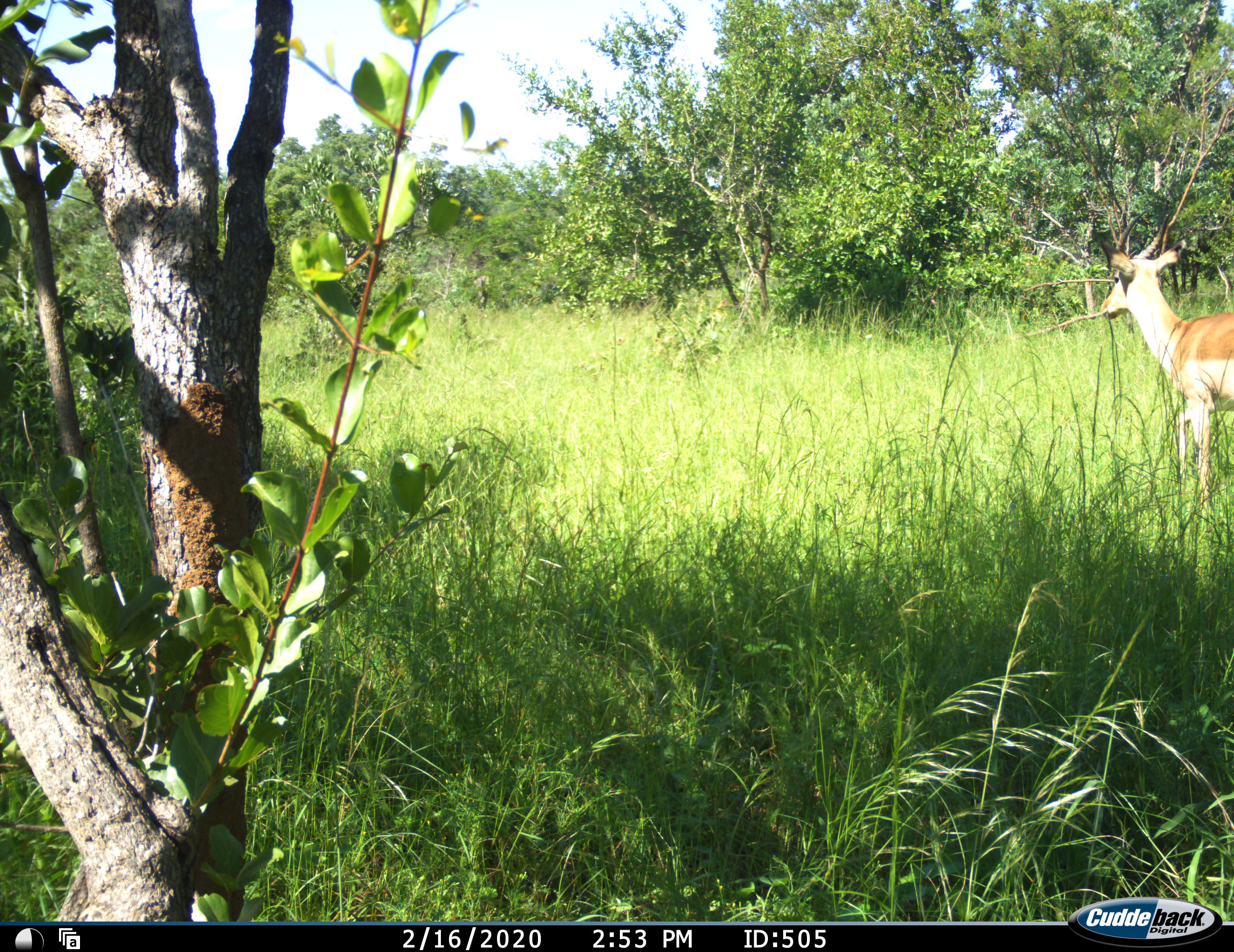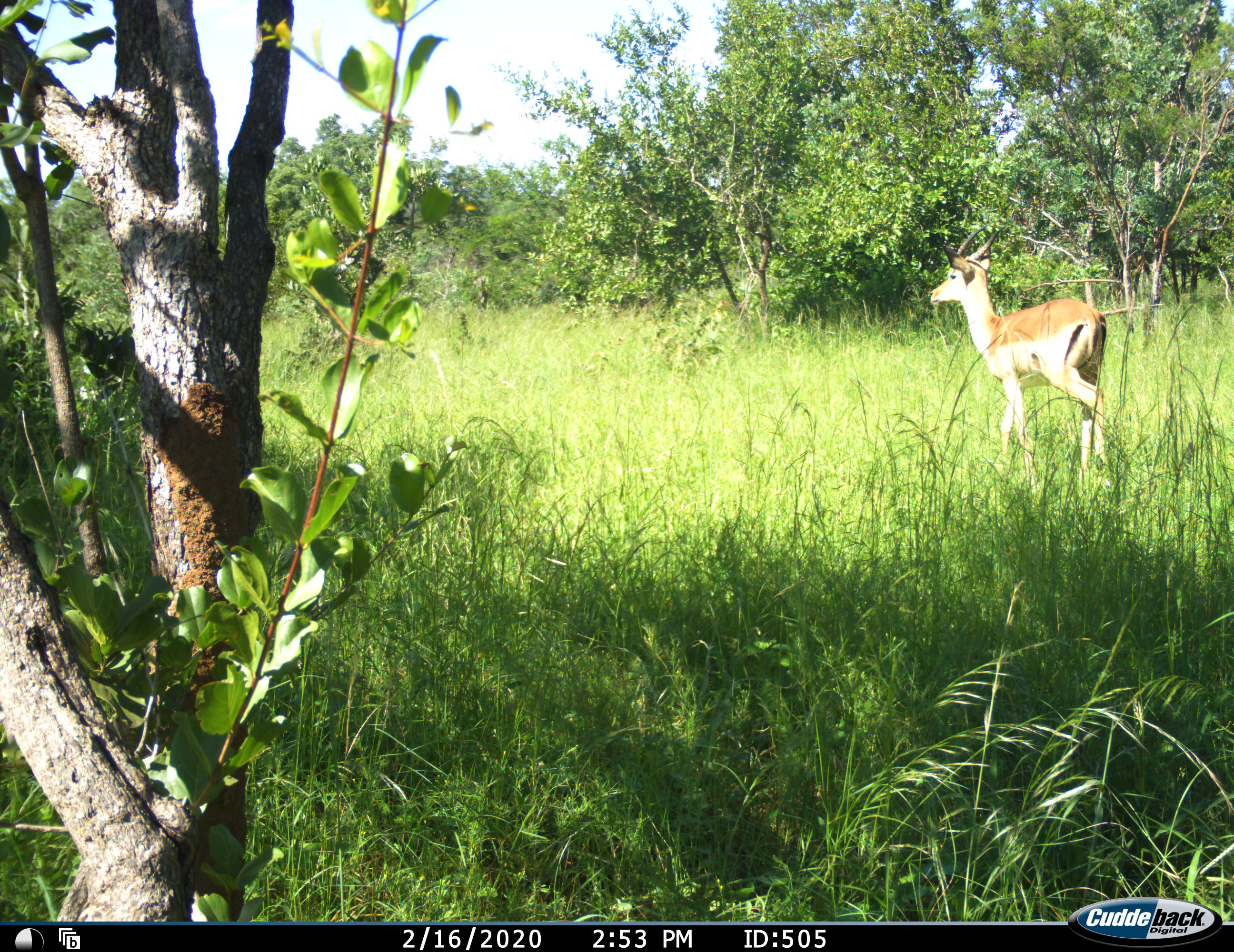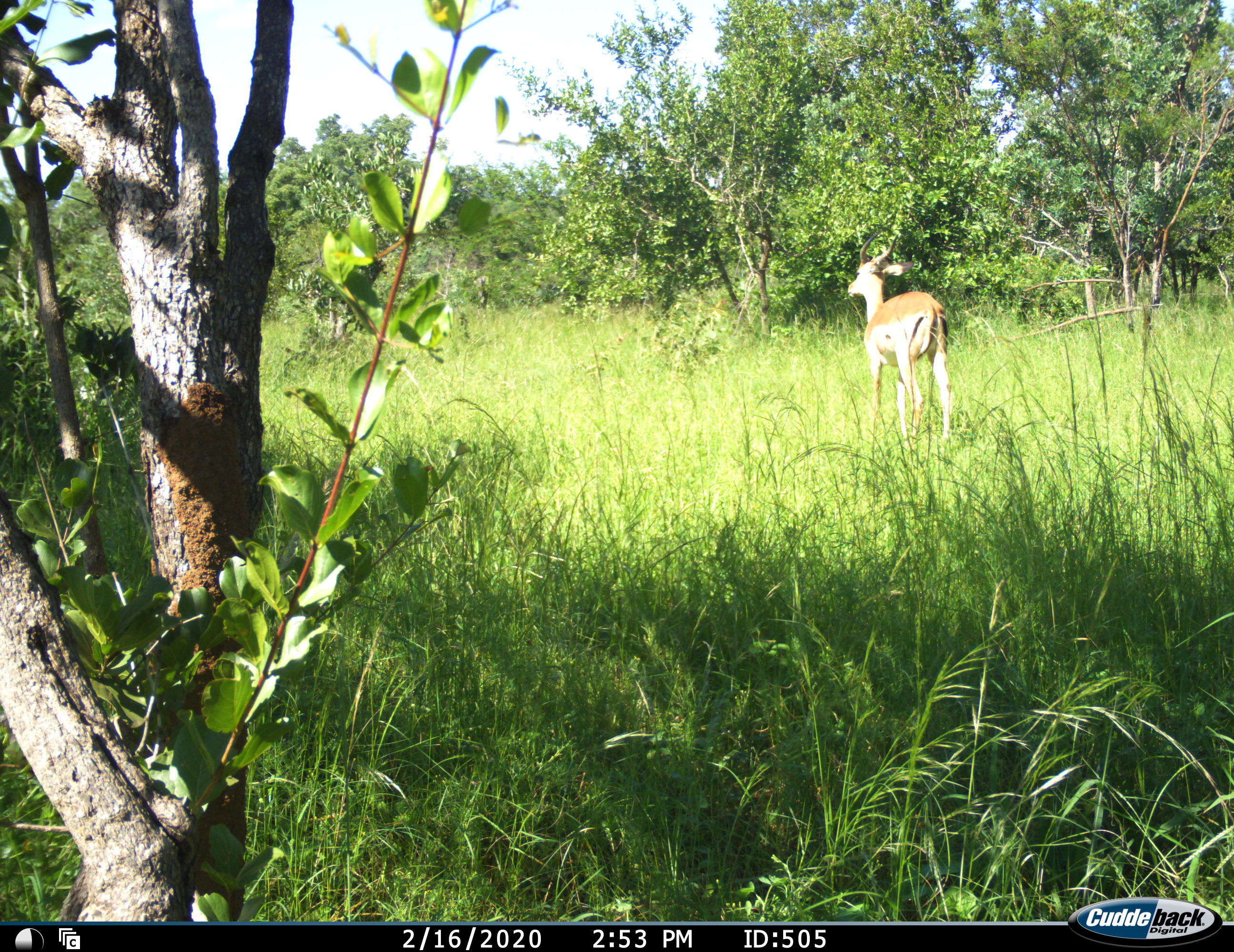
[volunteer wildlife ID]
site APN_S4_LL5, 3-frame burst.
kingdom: Animalia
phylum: Chordata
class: Mammalia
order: Artiodactyla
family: Bovidae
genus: Aepyceros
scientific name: Aepyceros melampus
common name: impala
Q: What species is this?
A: Impala (Aepyceros melampus).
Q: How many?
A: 1.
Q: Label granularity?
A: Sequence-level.